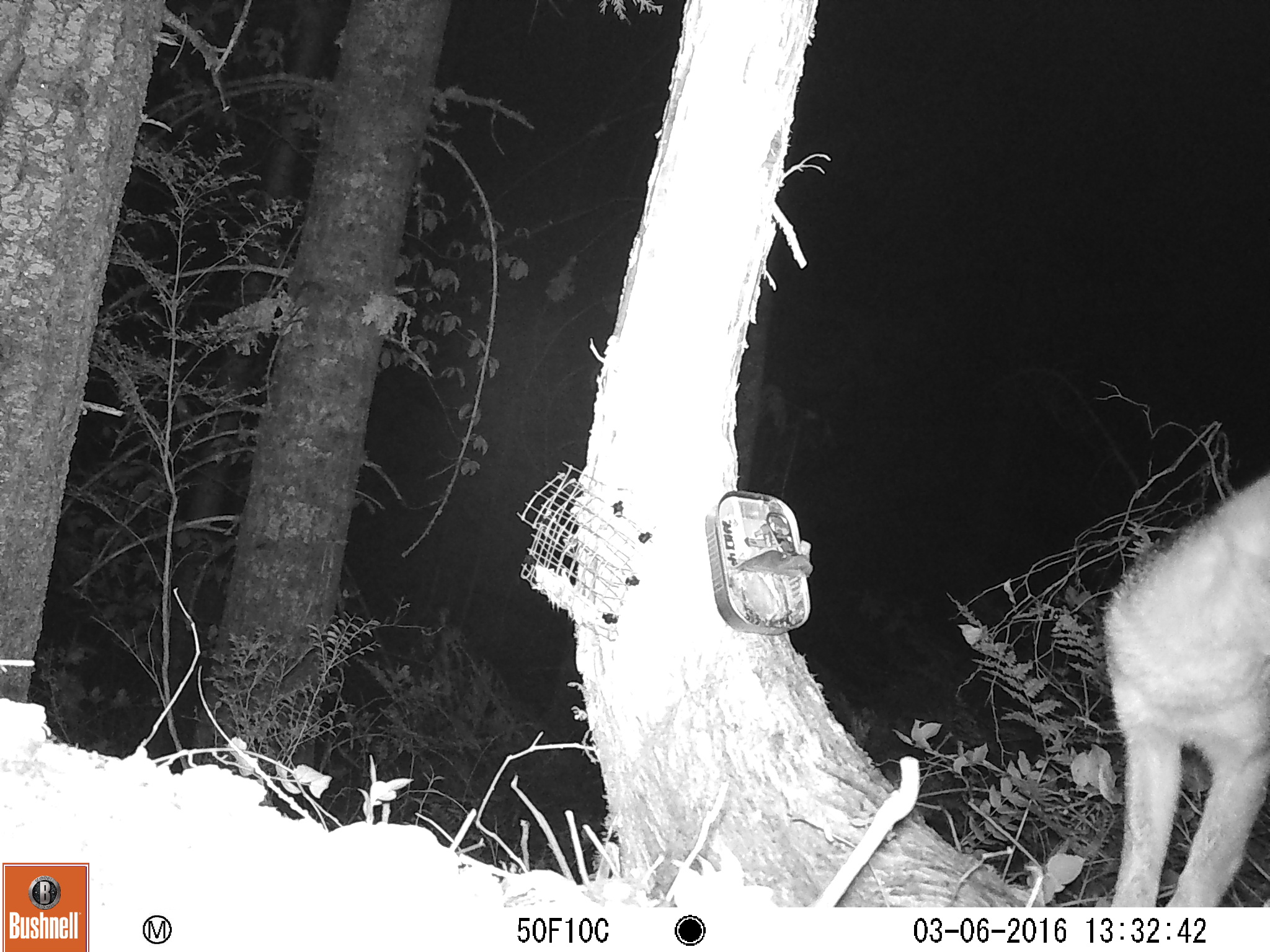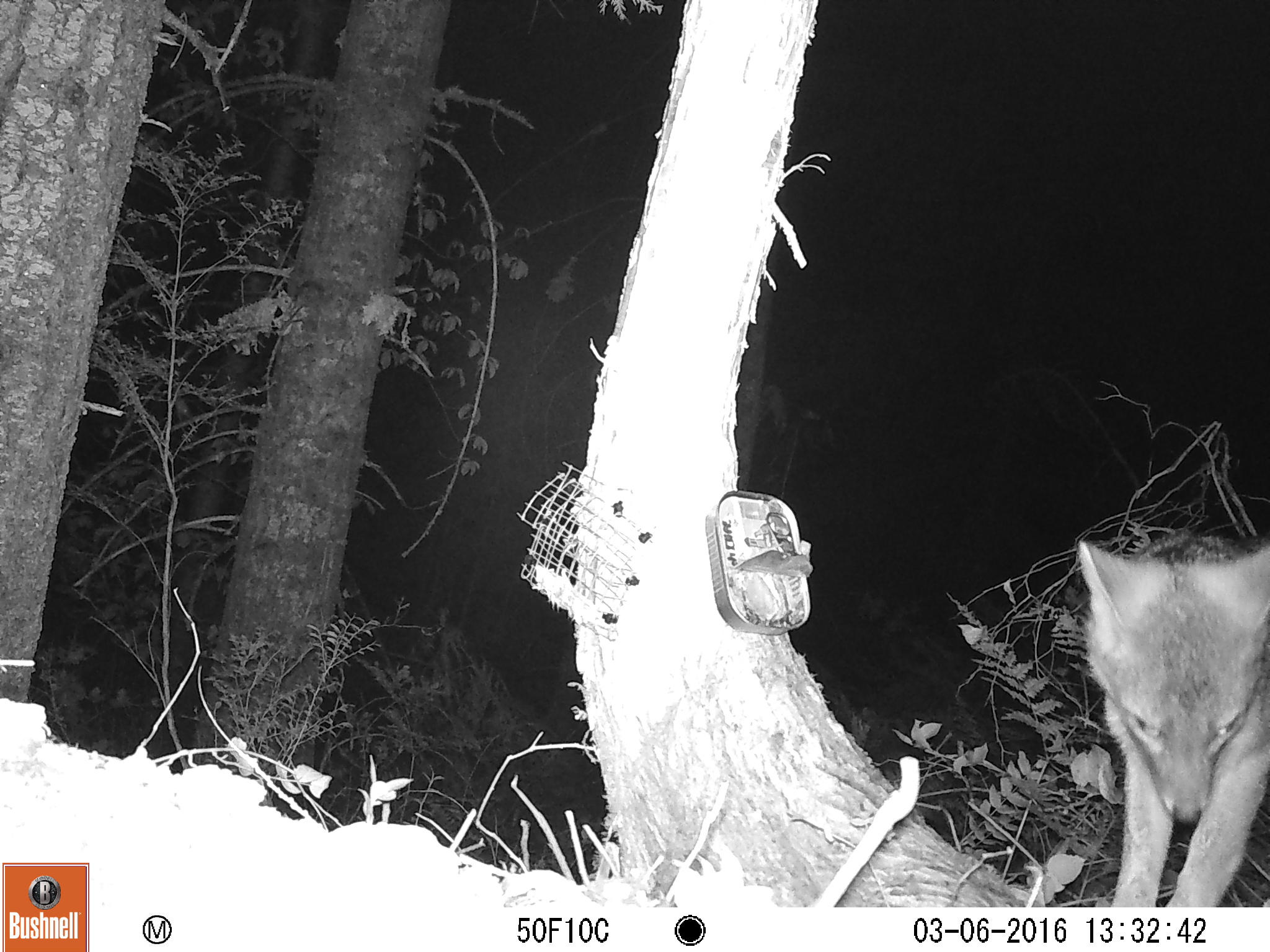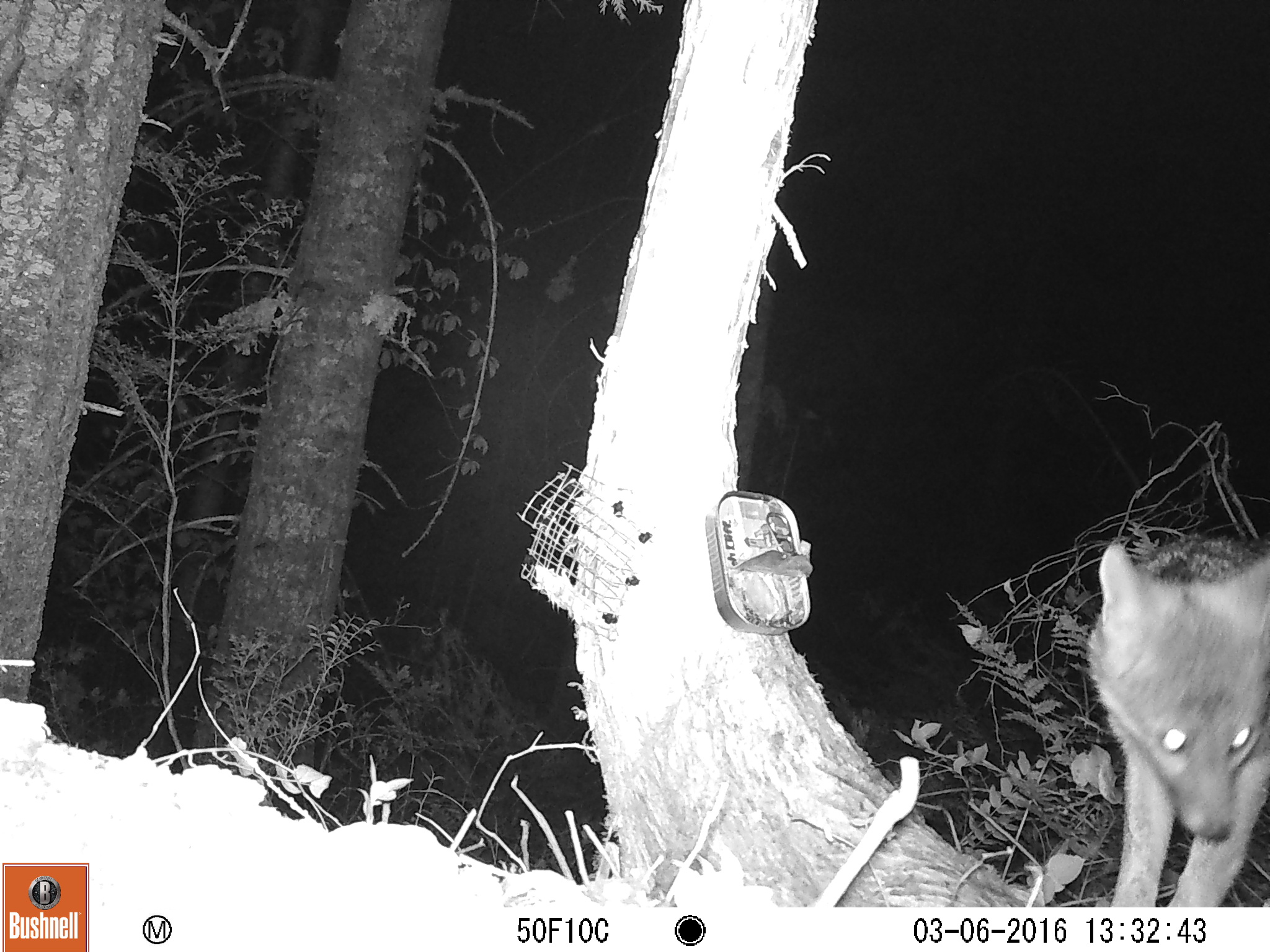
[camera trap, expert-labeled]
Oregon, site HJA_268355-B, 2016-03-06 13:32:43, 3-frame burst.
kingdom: Animalia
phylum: Chordata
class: Mammalia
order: Carnivora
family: Canidae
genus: Urocyon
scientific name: Urocyon cinereoargenteus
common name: gray fox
Gray fox (Urocyon cinereoargenteus).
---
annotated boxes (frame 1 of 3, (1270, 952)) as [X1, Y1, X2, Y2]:
gray fox: [1077, 450, 1264, 908]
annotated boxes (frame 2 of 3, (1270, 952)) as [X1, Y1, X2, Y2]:
gray fox: [1066, 510, 1264, 905]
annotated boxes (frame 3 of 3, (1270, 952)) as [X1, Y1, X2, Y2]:
gray fox: [1083, 494, 1264, 906]